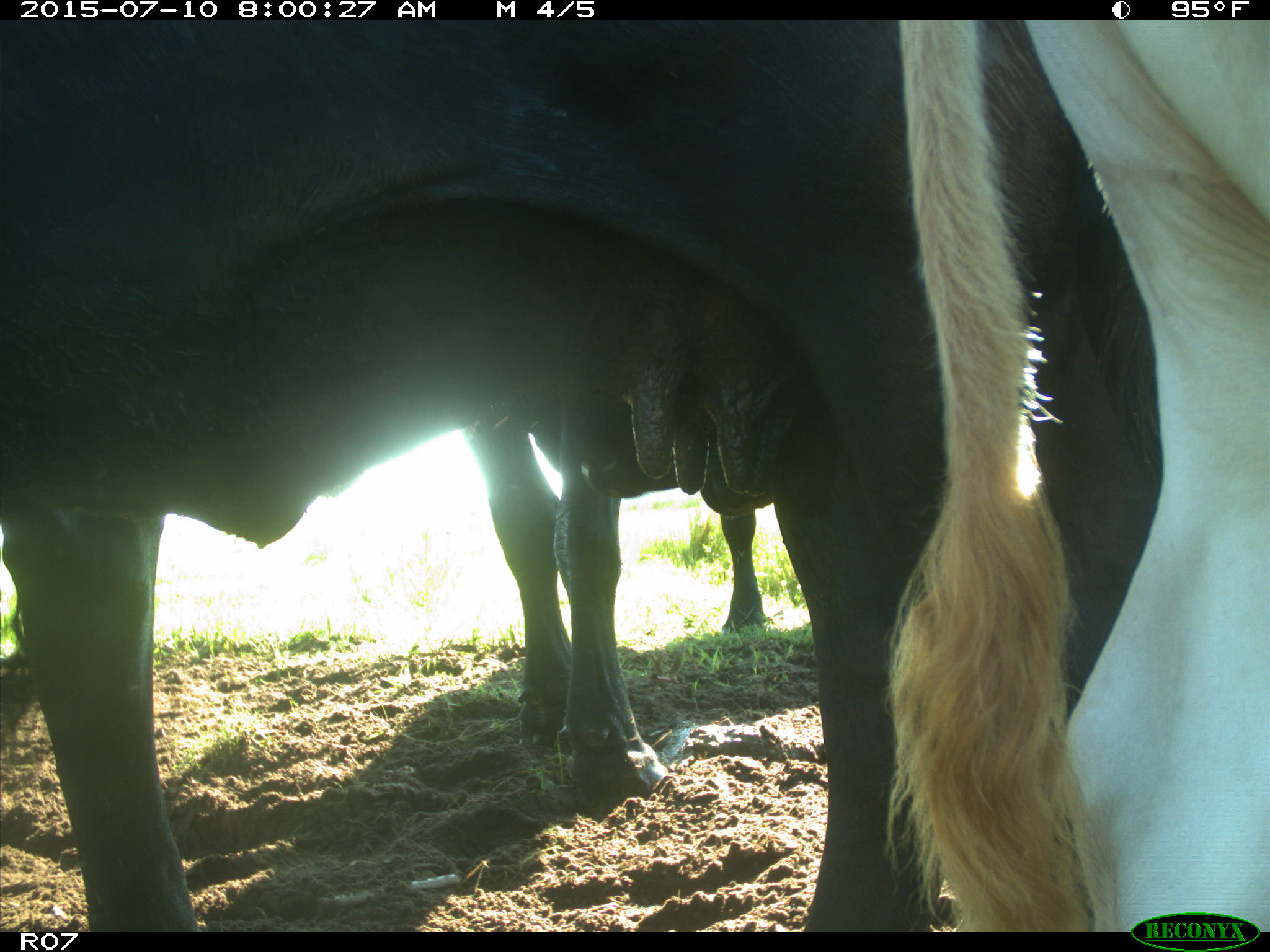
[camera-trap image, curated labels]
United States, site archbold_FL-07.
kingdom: Animalia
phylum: Chordata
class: Mammalia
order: Artiodactyla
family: Bovidae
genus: Bos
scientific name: Bos taurus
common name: domestic cow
Bos taurus (domestic cow).